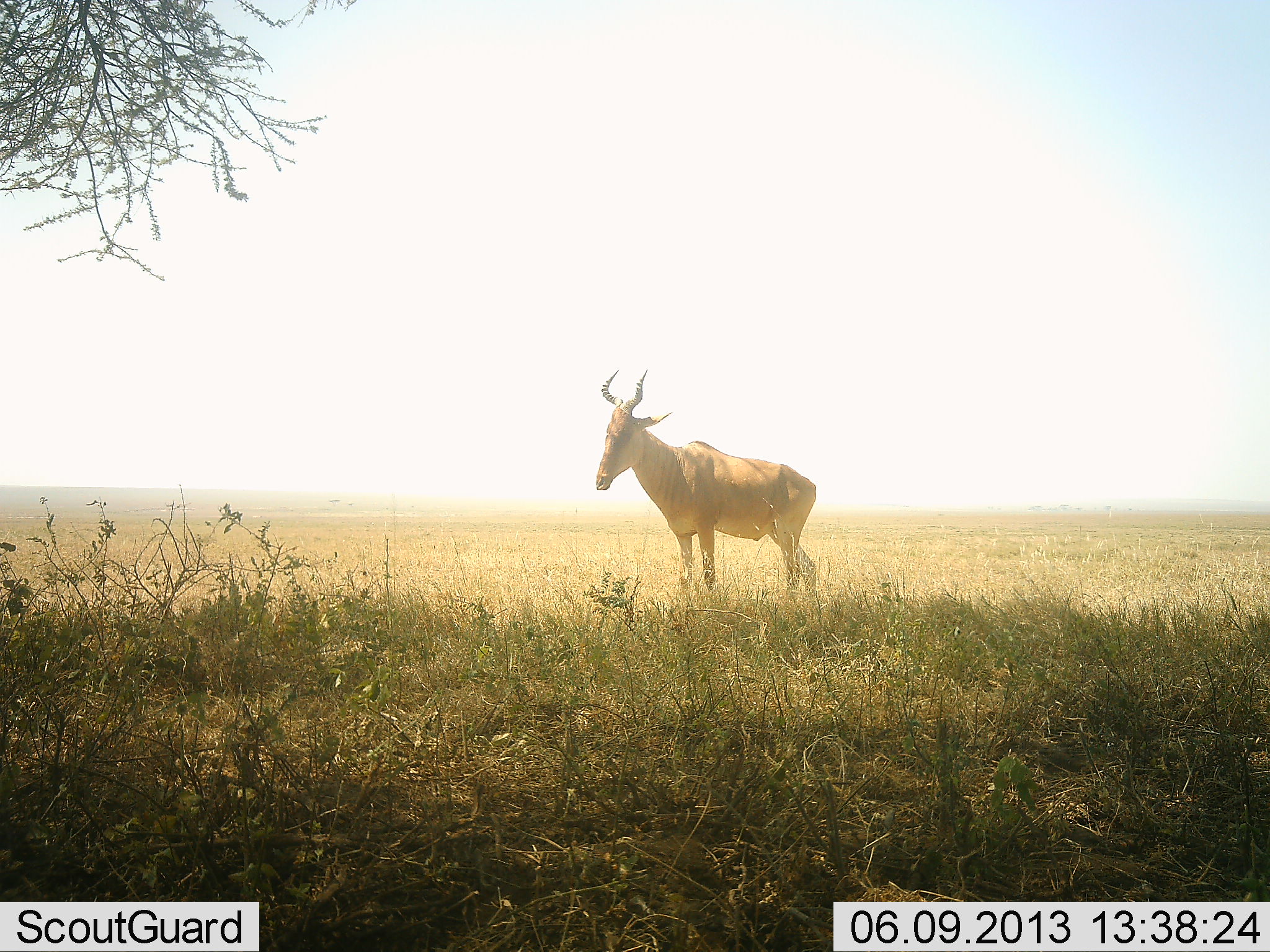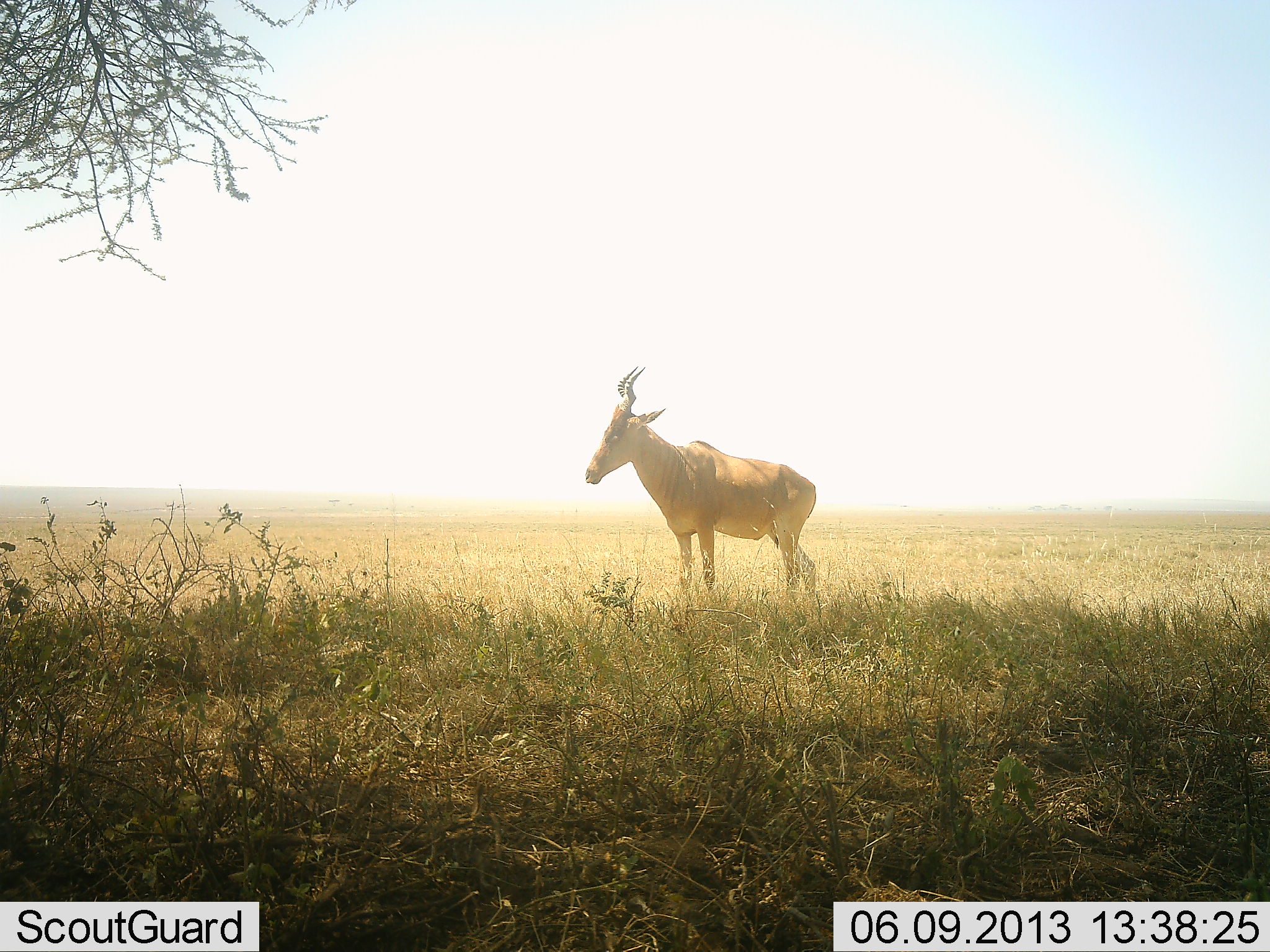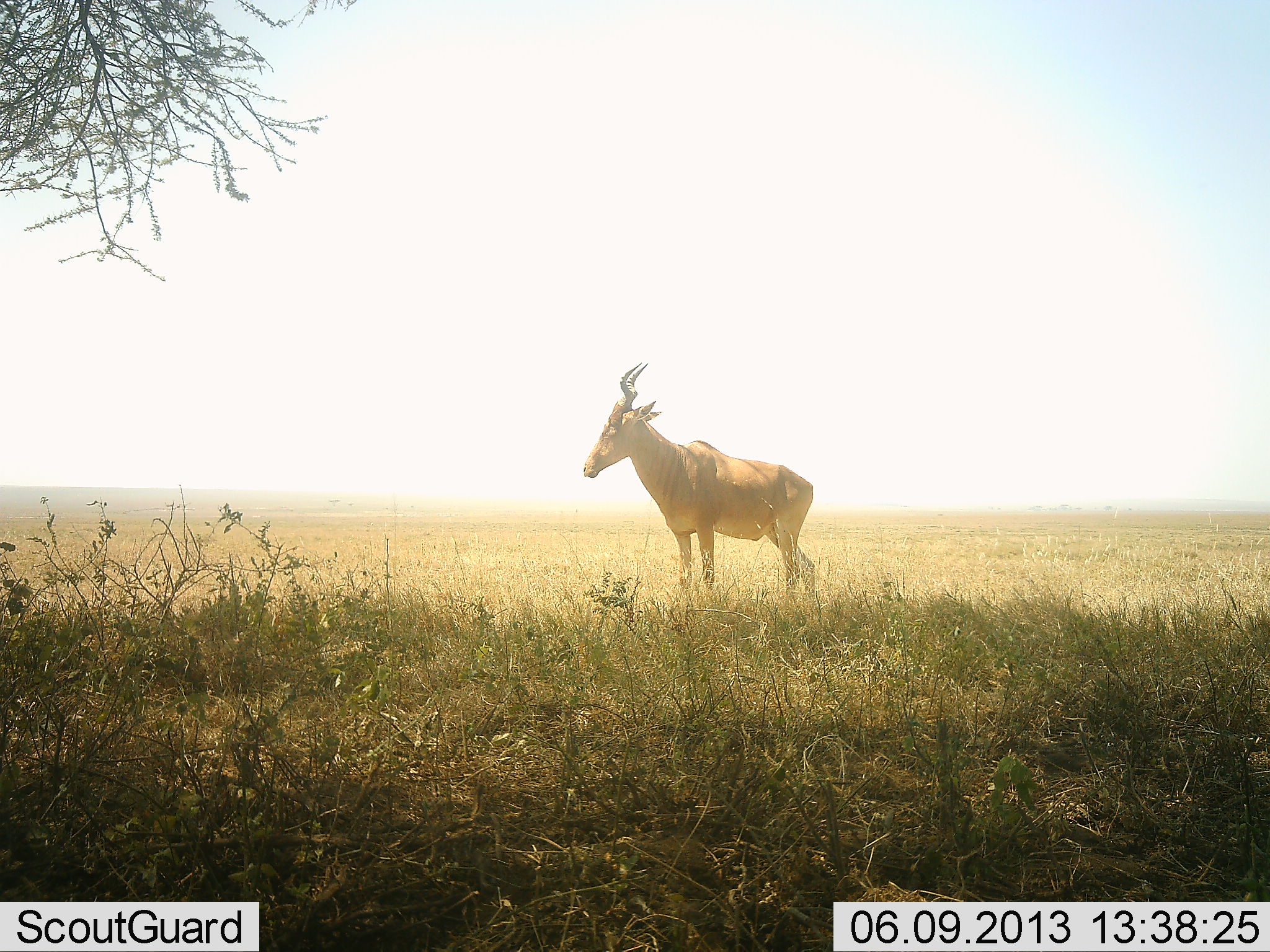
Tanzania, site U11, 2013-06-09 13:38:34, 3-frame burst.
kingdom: Animalia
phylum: Chordata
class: Mammalia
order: Artiodactyla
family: Bovidae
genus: Alcelaphus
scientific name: Alcelaphus buselaphus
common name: hartebeest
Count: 1.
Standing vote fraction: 100%.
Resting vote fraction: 0%.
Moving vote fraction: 0%.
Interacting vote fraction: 0%.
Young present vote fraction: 0%.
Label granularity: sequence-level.